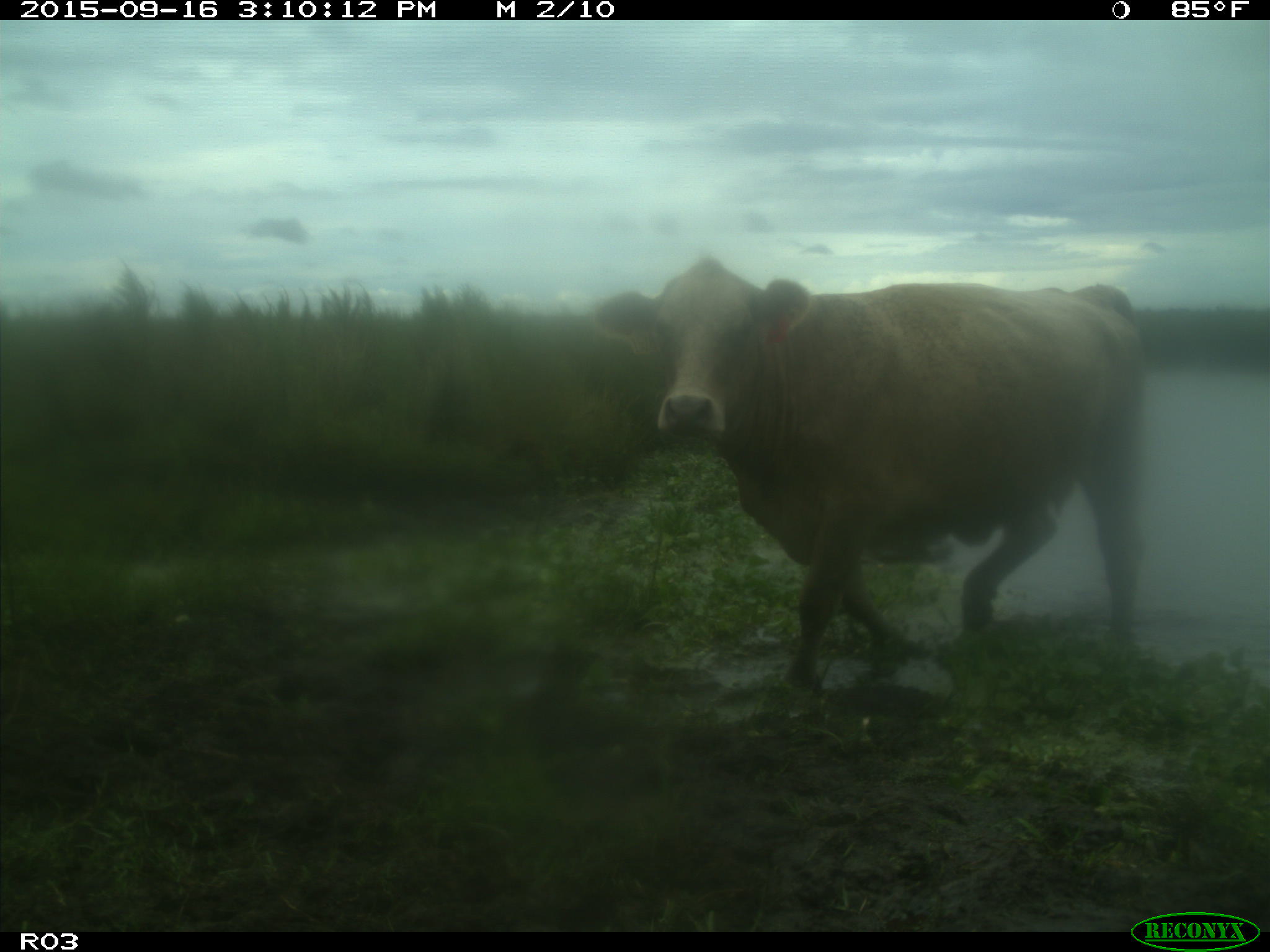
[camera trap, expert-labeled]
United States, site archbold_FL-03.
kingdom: Animalia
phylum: Chordata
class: Mammalia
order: Artiodactyla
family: Bovidae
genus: Bos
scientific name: Bos taurus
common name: domestic cow